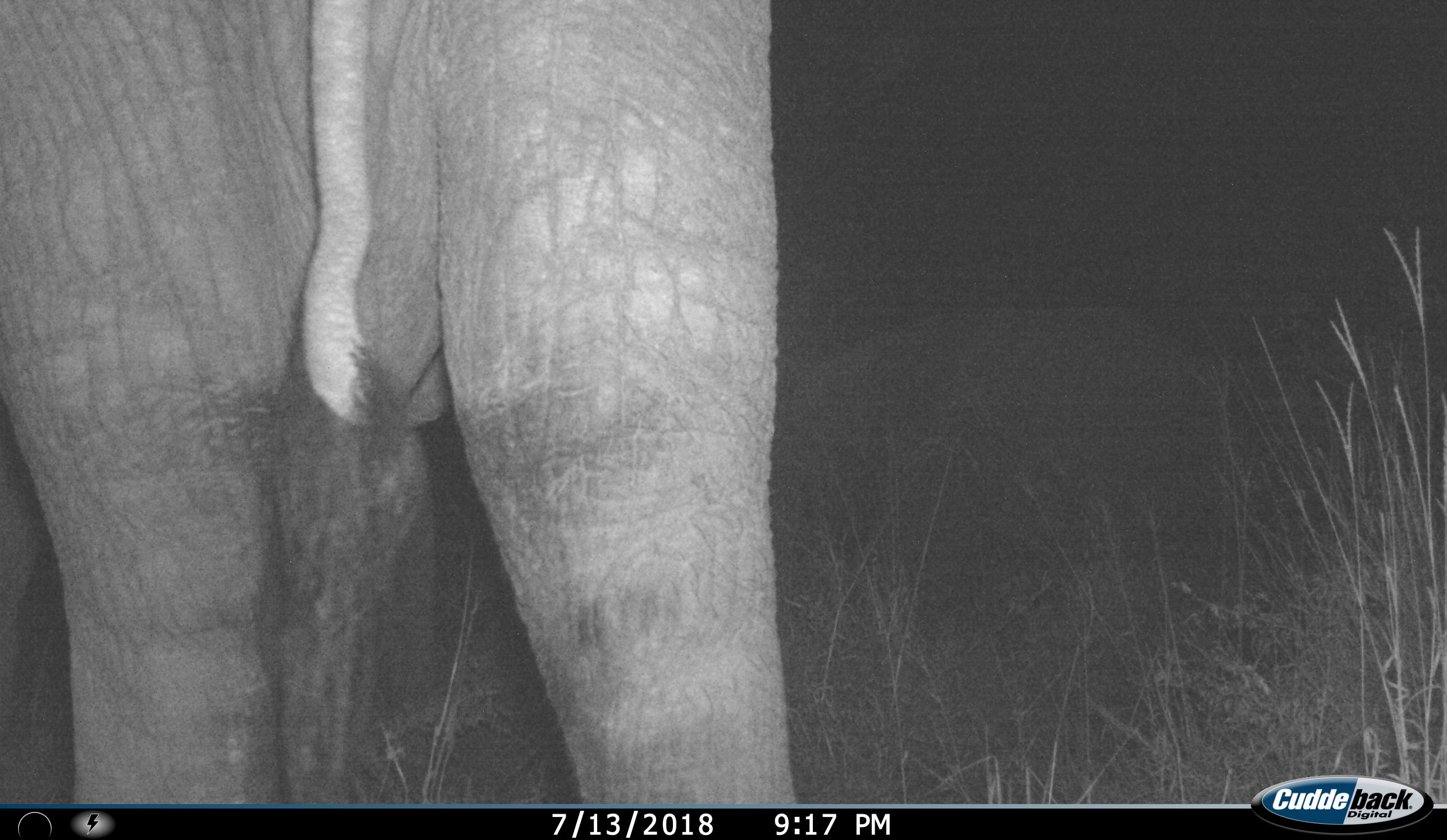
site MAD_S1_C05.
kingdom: Animalia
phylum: Chordata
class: Mammalia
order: Proboscidea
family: Elephantidae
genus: Loxodonta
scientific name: Loxodonta africana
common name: african bush elephant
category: elephant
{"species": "elephant (african bush elephant) (Loxodonta africana)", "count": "1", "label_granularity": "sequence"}